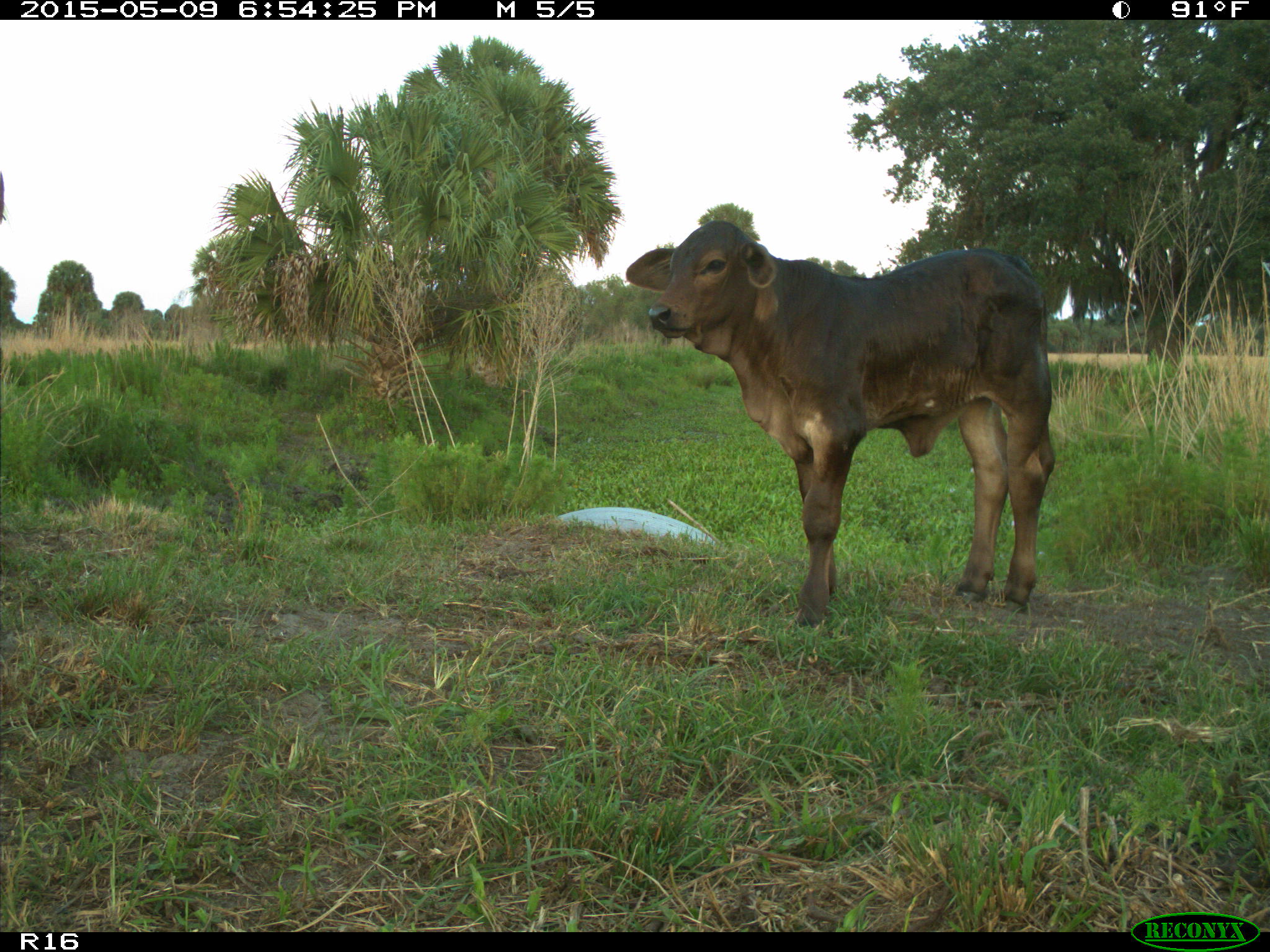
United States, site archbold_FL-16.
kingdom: Animalia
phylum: Chordata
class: Mammalia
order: Artiodactyla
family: Bovidae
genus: Bos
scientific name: Bos taurus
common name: domestic cow